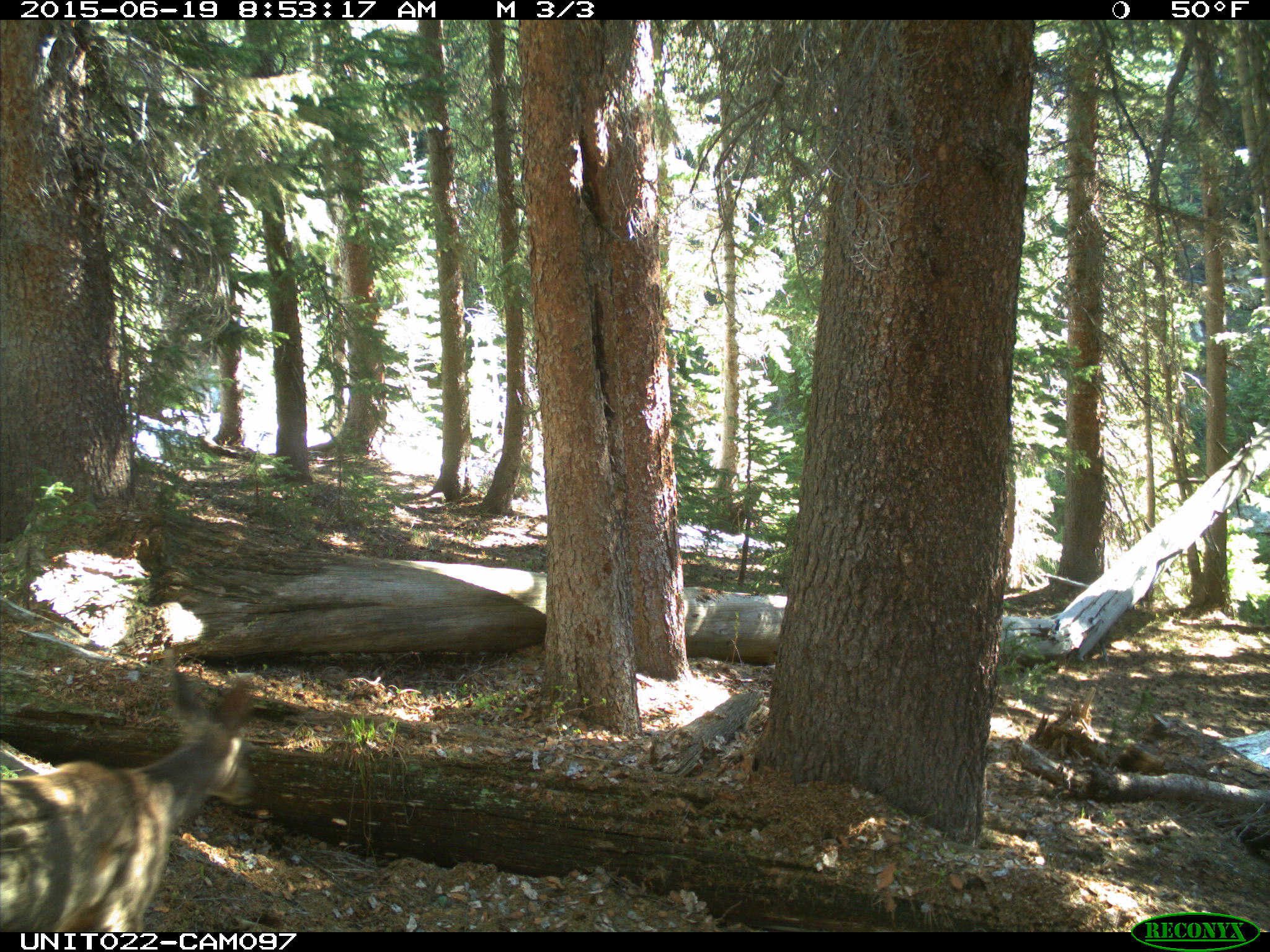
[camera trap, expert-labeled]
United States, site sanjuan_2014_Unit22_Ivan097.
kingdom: Animalia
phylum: Chordata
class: Mammalia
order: Artiodactyla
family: Cervidae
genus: Odocoileus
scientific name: Odocoileus hemionus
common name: mule deer